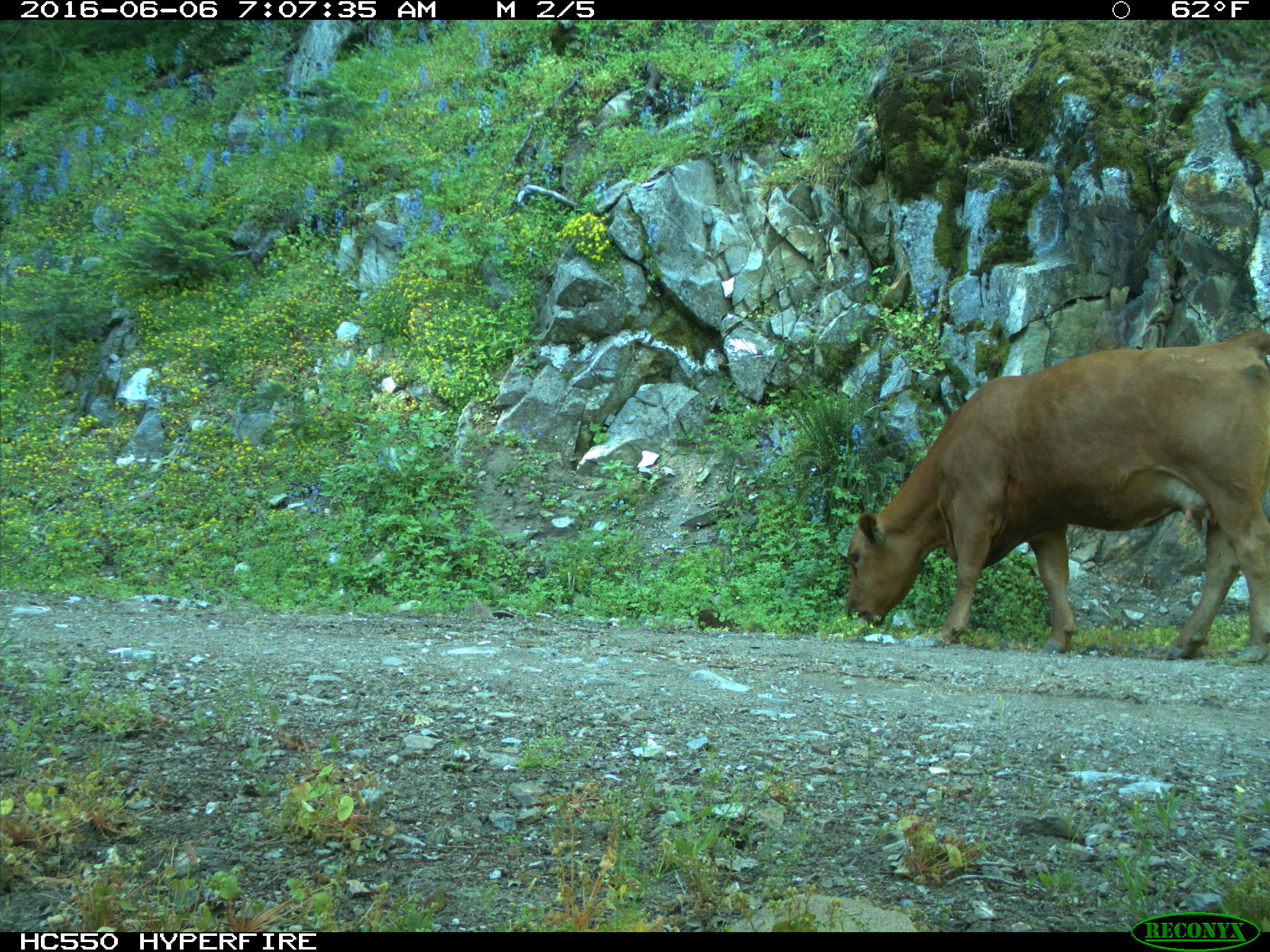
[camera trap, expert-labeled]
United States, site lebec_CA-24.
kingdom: Animalia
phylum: Chordata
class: Mammalia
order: Artiodactyla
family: Bovidae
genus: Bos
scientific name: Bos taurus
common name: domestic cow